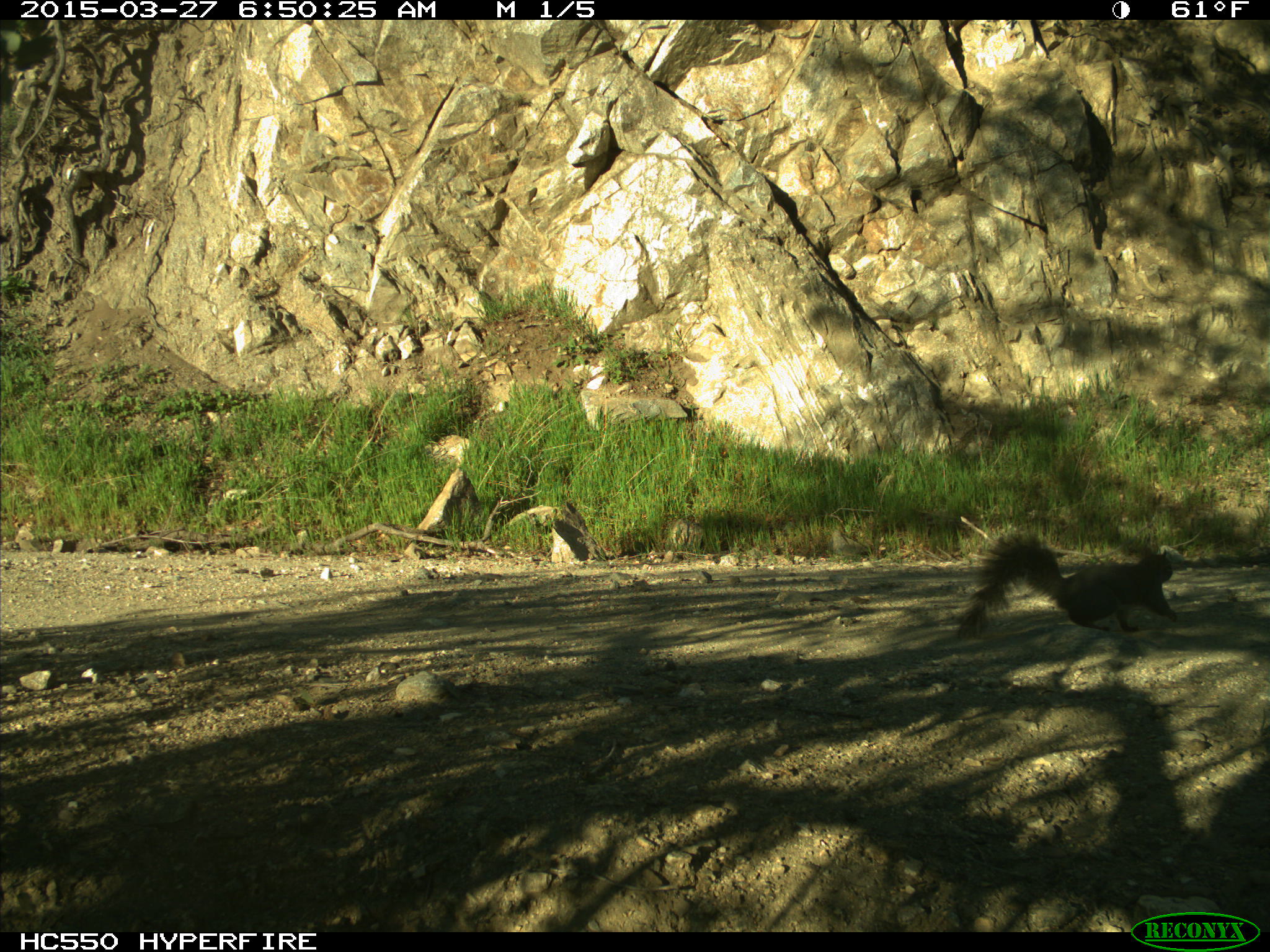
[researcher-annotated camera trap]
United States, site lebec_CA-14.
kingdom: Animalia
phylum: Chordata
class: Mammalia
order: Rodentia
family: Sciuridae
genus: Sciurus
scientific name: Sciurus carolinensis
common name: eastern gray squirrel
Sciurus carolinensis (eastern gray squirrel).